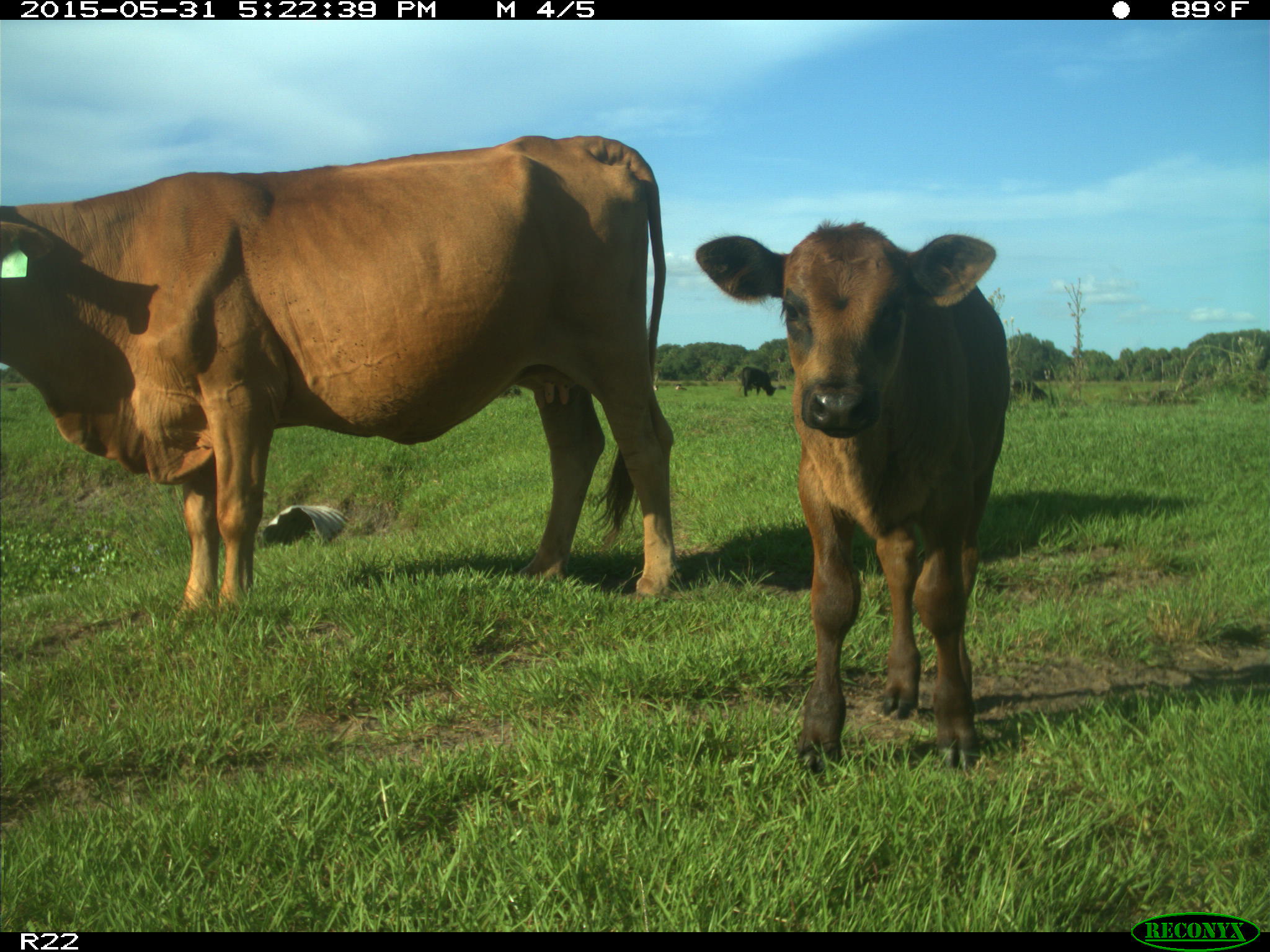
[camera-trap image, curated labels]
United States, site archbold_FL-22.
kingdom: Animalia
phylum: Chordata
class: Mammalia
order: Artiodactyla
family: Bovidae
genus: Bos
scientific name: Bos taurus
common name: domestic cow